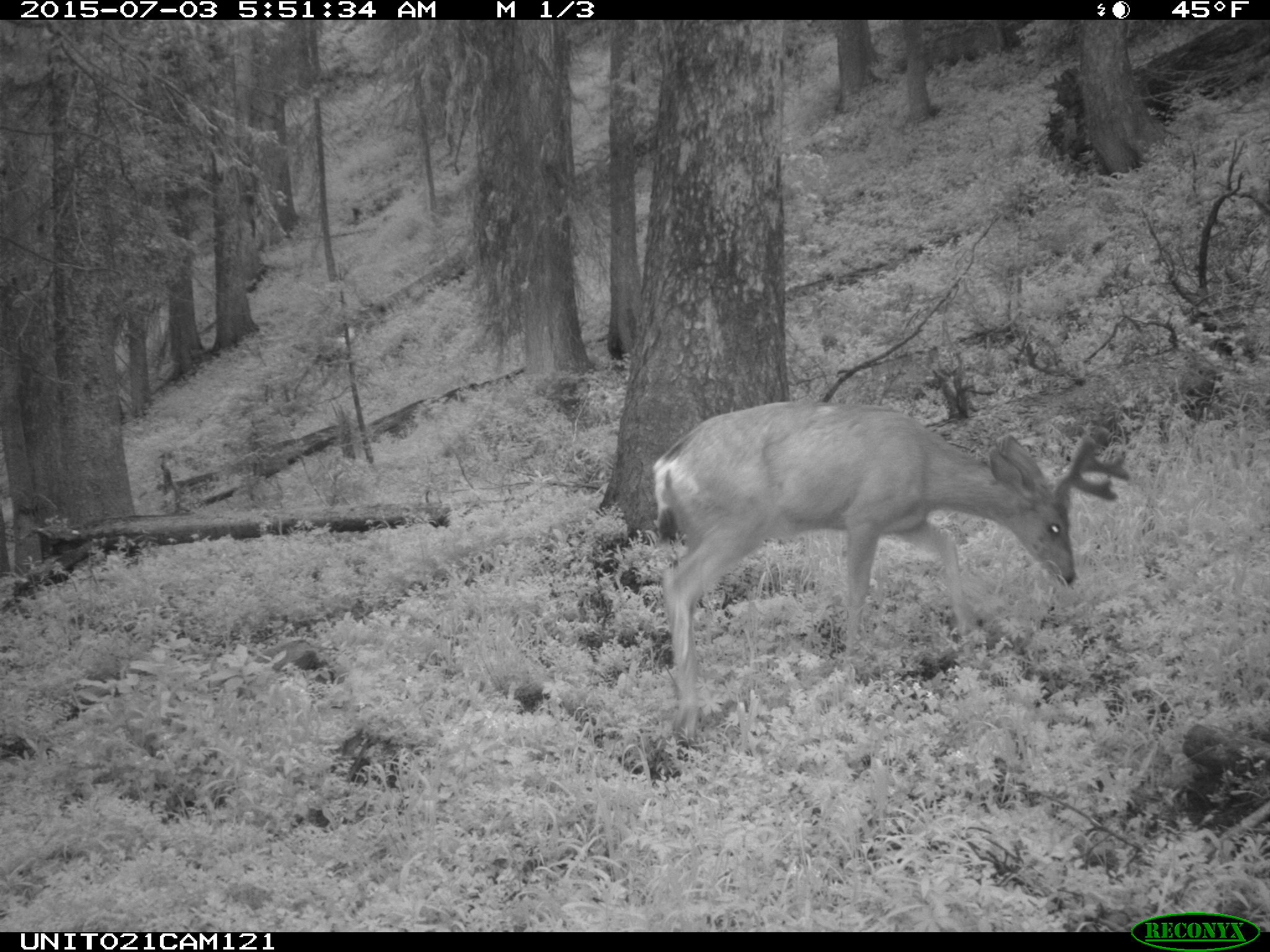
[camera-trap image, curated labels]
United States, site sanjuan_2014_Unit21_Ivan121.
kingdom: Animalia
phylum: Chordata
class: Mammalia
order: Artiodactyla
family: Cervidae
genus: Odocoileus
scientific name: Odocoileus hemionus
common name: mule deer